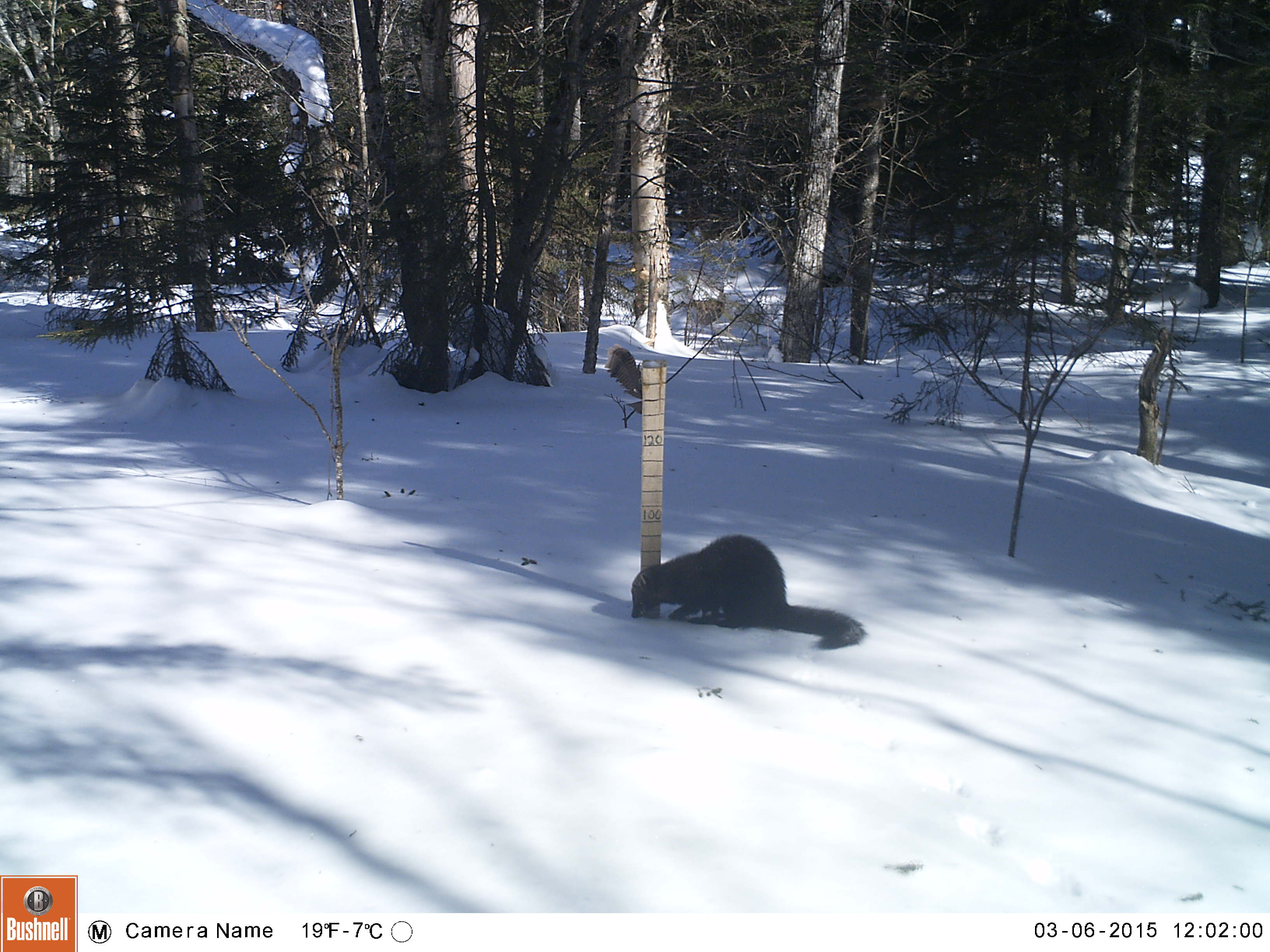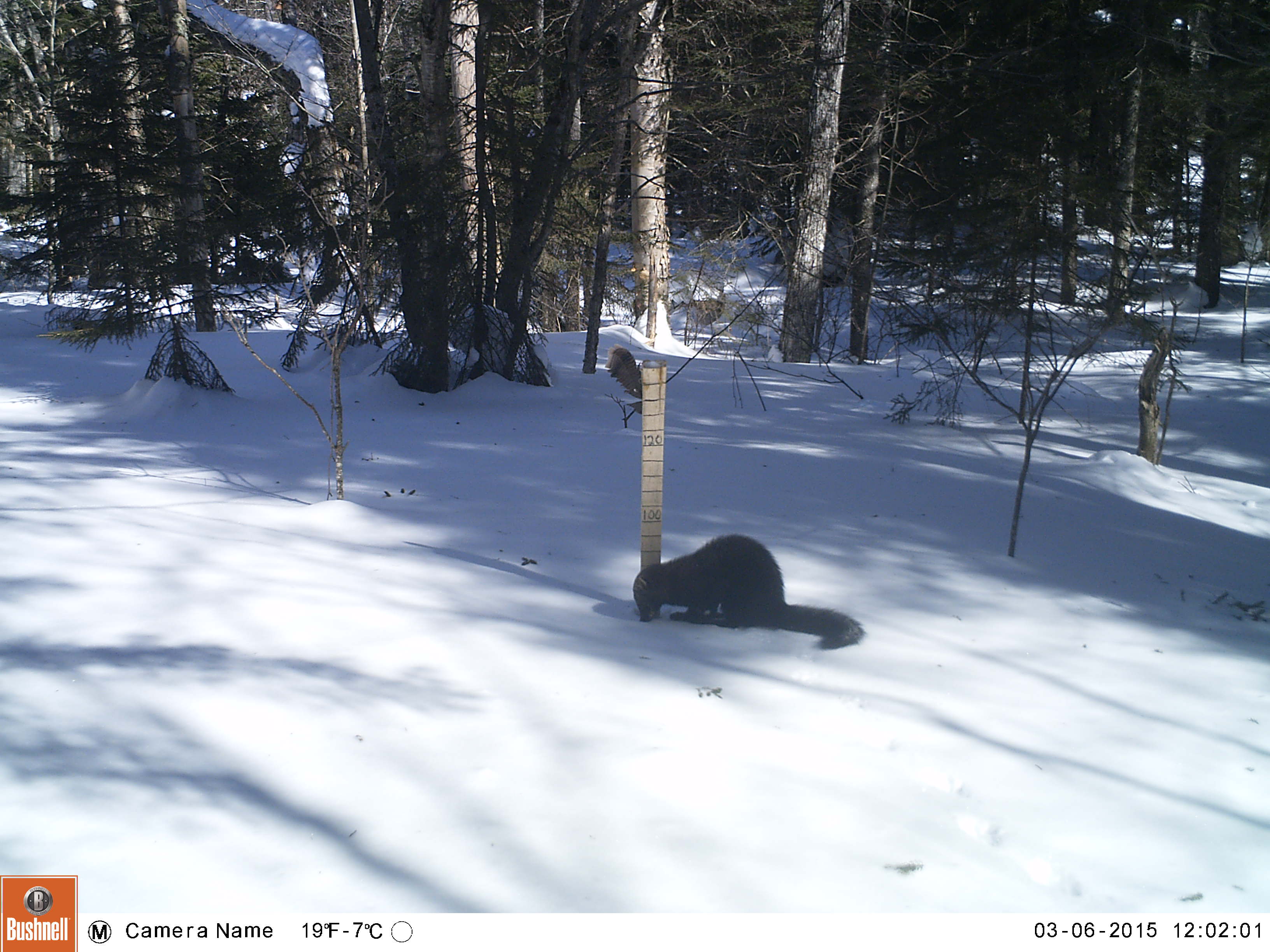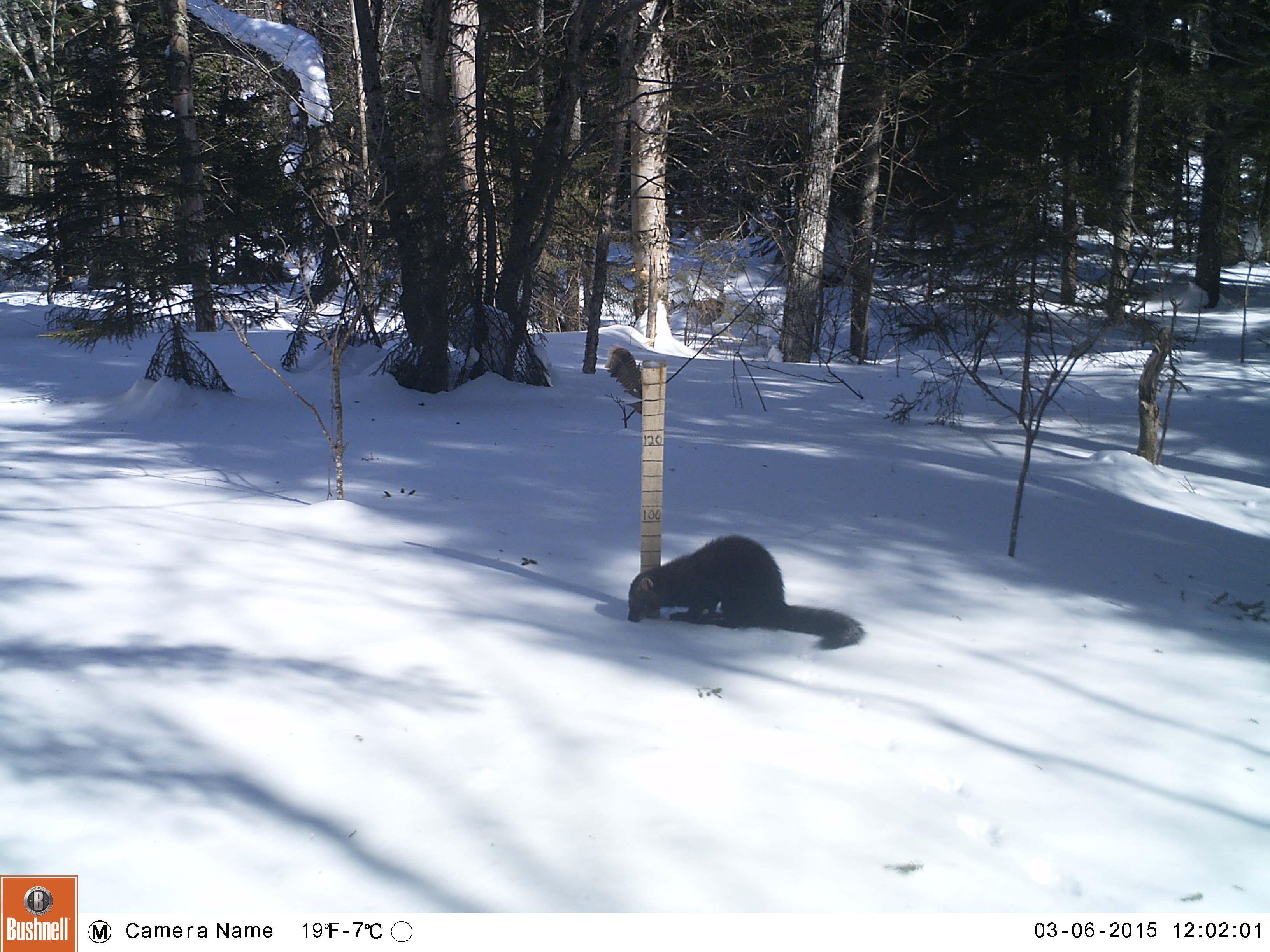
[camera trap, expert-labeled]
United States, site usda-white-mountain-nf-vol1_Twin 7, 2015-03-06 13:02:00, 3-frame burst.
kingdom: Animalia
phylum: Chordata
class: Mammalia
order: Carnivora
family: Mustelidae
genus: Pekania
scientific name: Pekania pennanti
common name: fisher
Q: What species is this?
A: Fisher (Pekania pennanti).